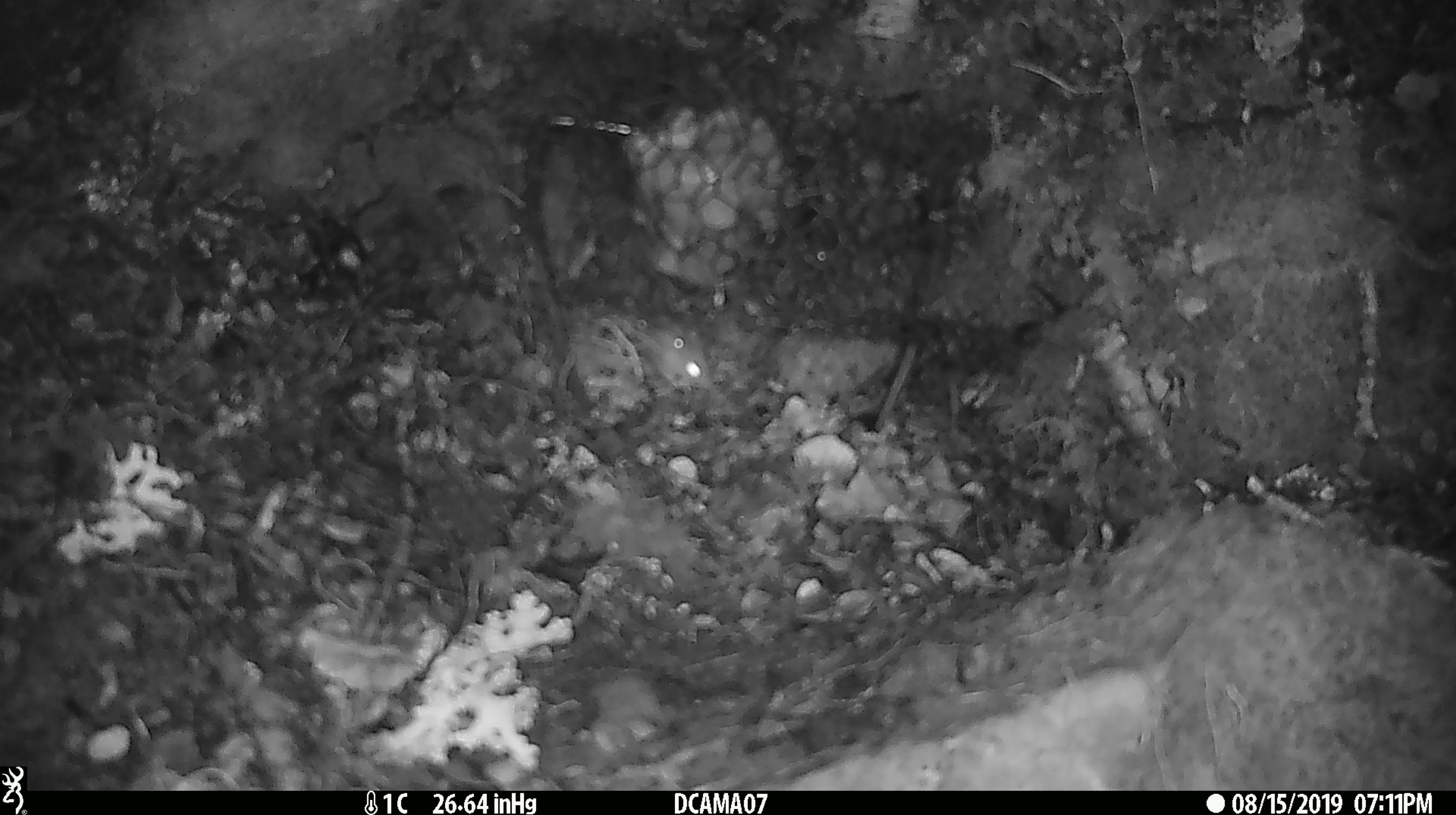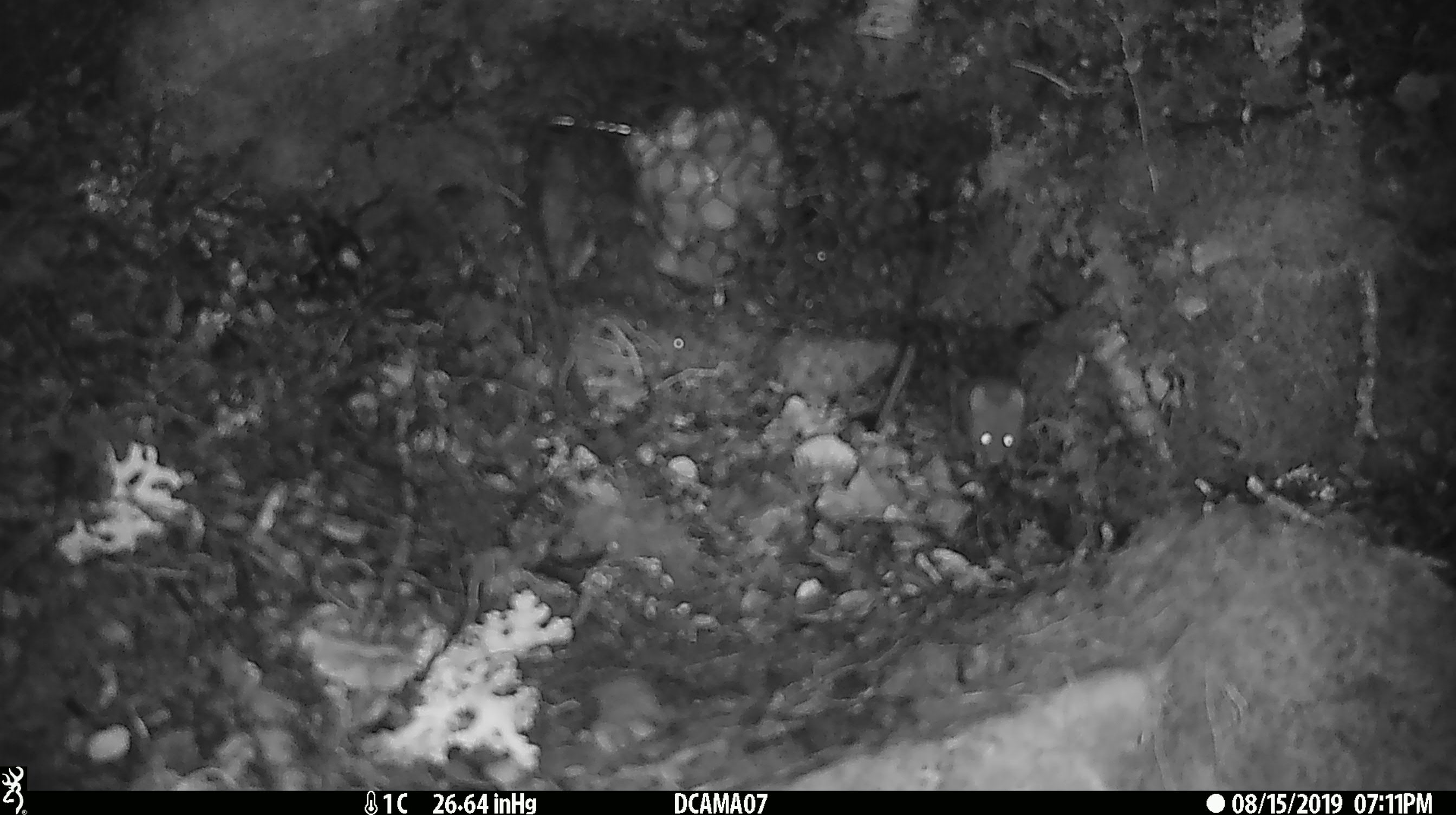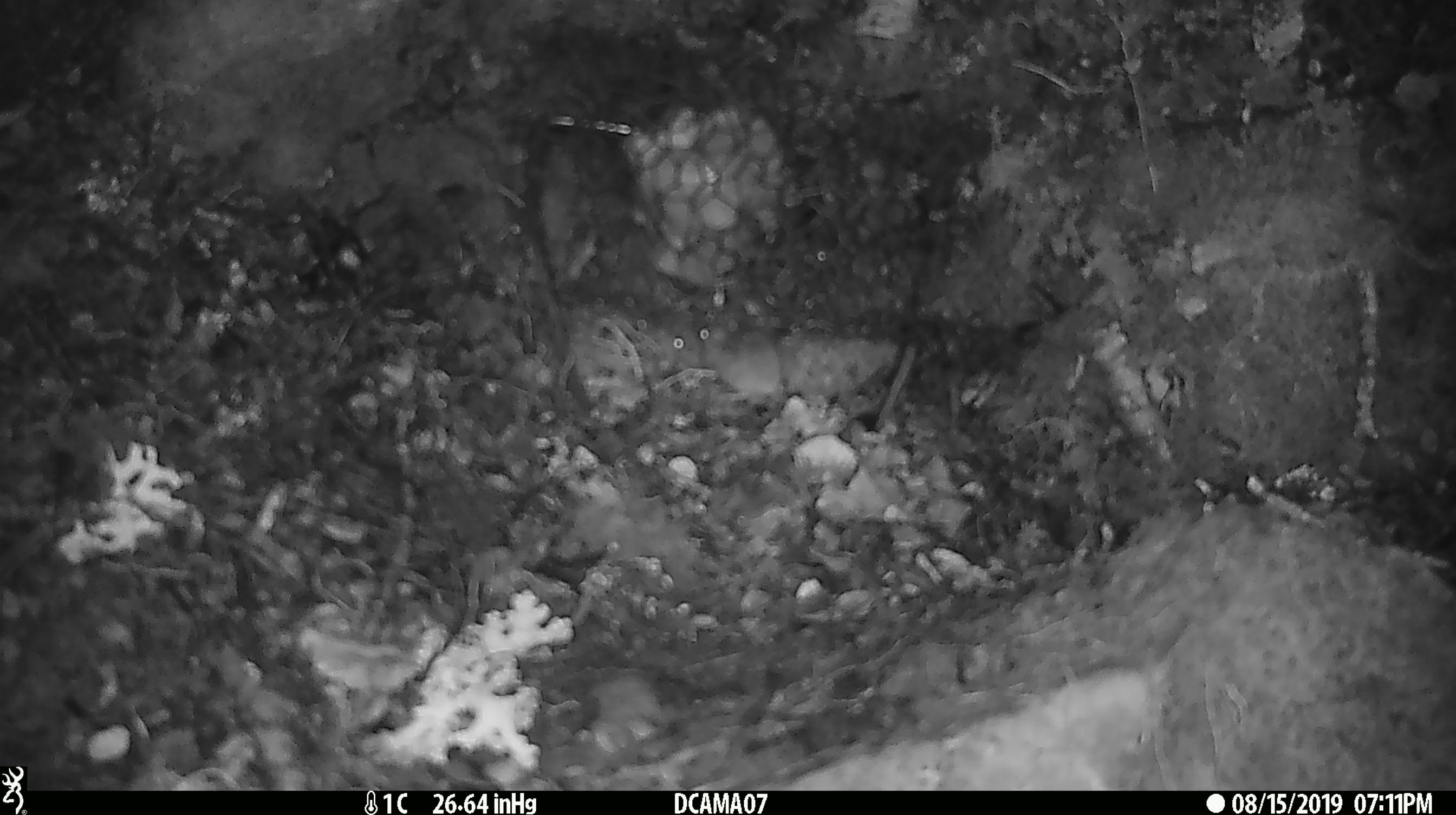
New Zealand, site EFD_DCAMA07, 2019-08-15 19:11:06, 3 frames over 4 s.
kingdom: Animalia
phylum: Chordata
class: Mammalia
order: Rodentia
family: Muridae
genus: Mus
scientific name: Mus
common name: mouse